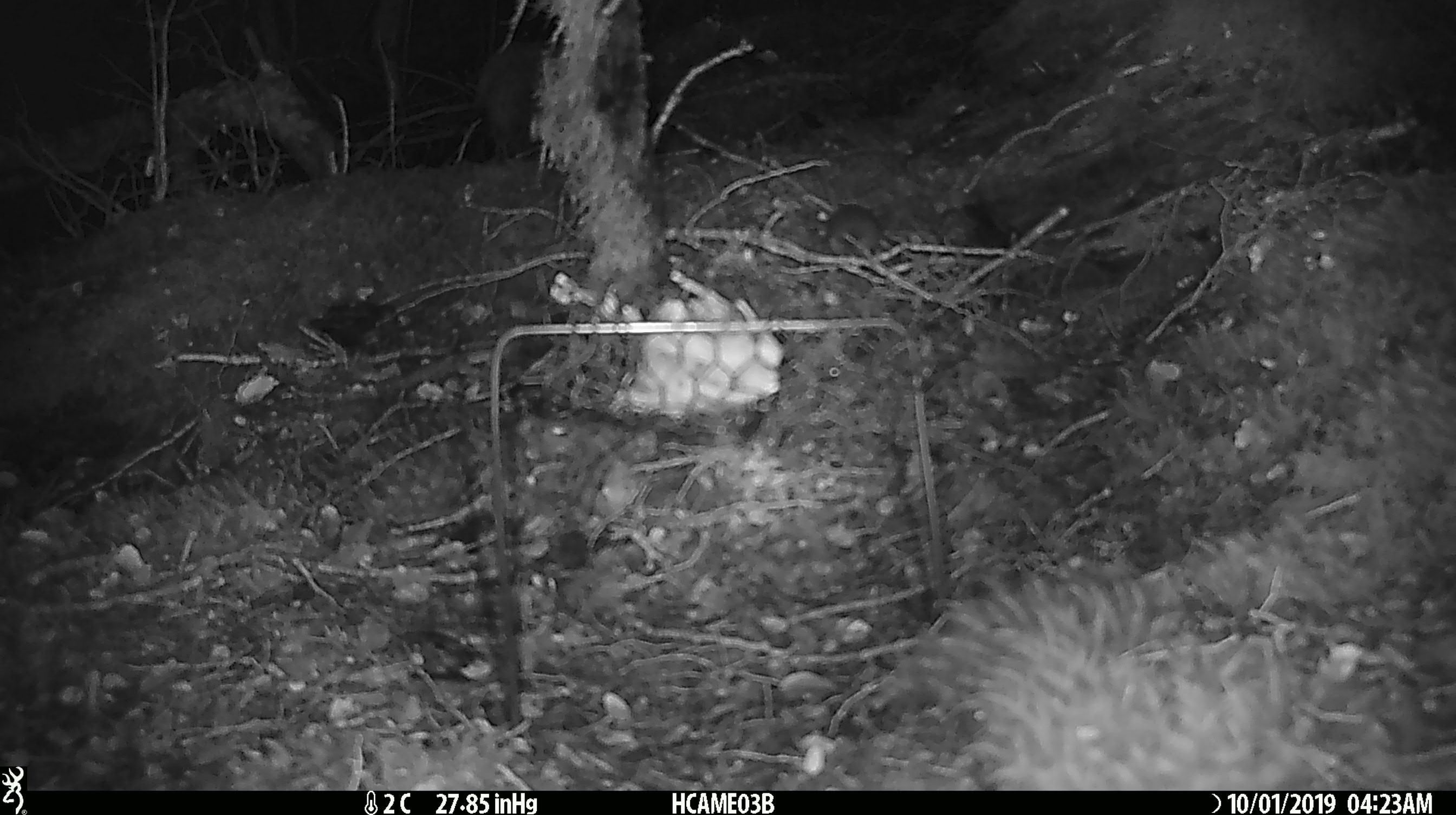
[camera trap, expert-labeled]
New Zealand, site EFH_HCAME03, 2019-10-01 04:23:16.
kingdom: Animalia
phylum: Chordata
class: Mammalia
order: Rodentia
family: Muridae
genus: Mus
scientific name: Mus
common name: mouse